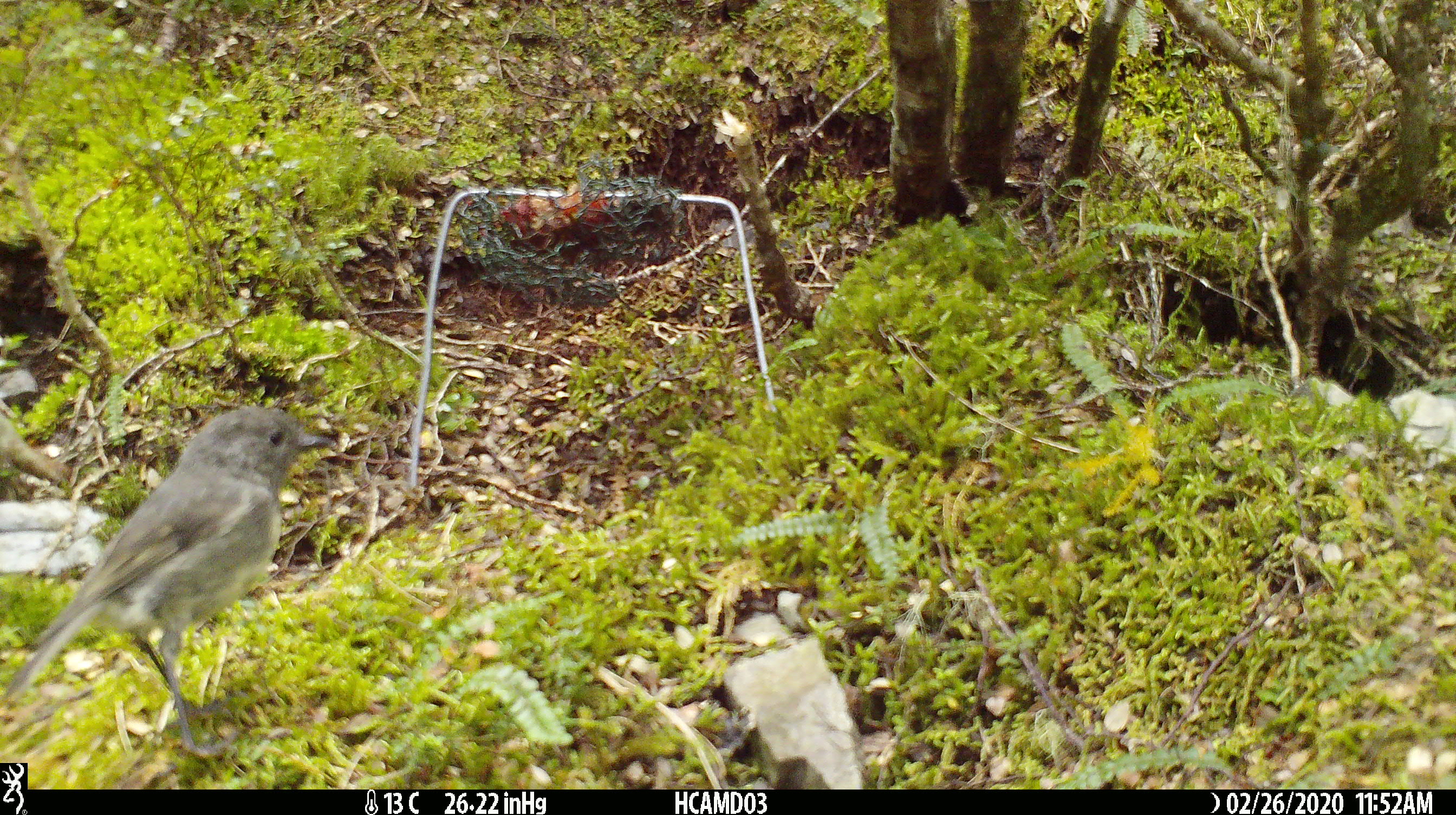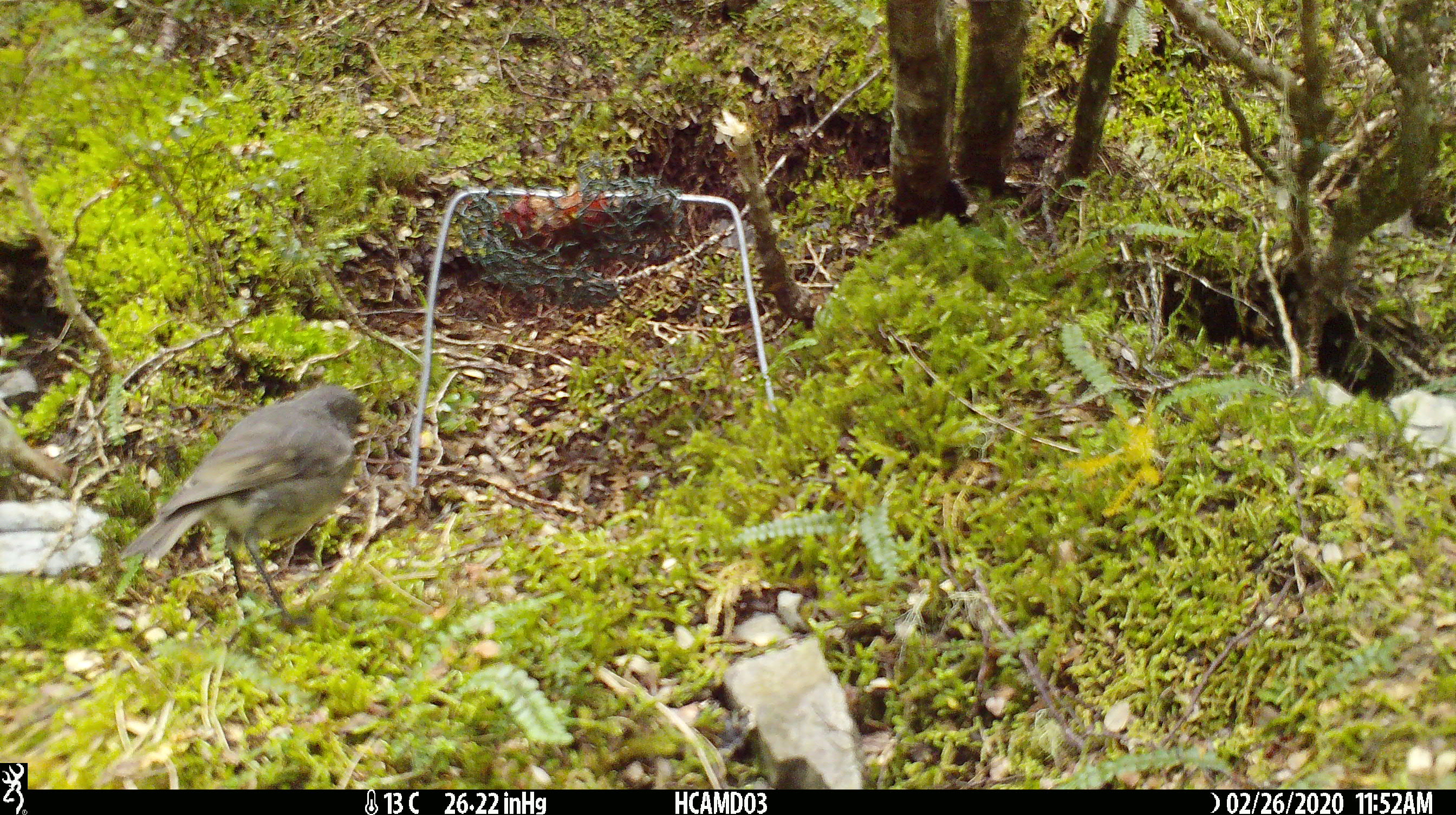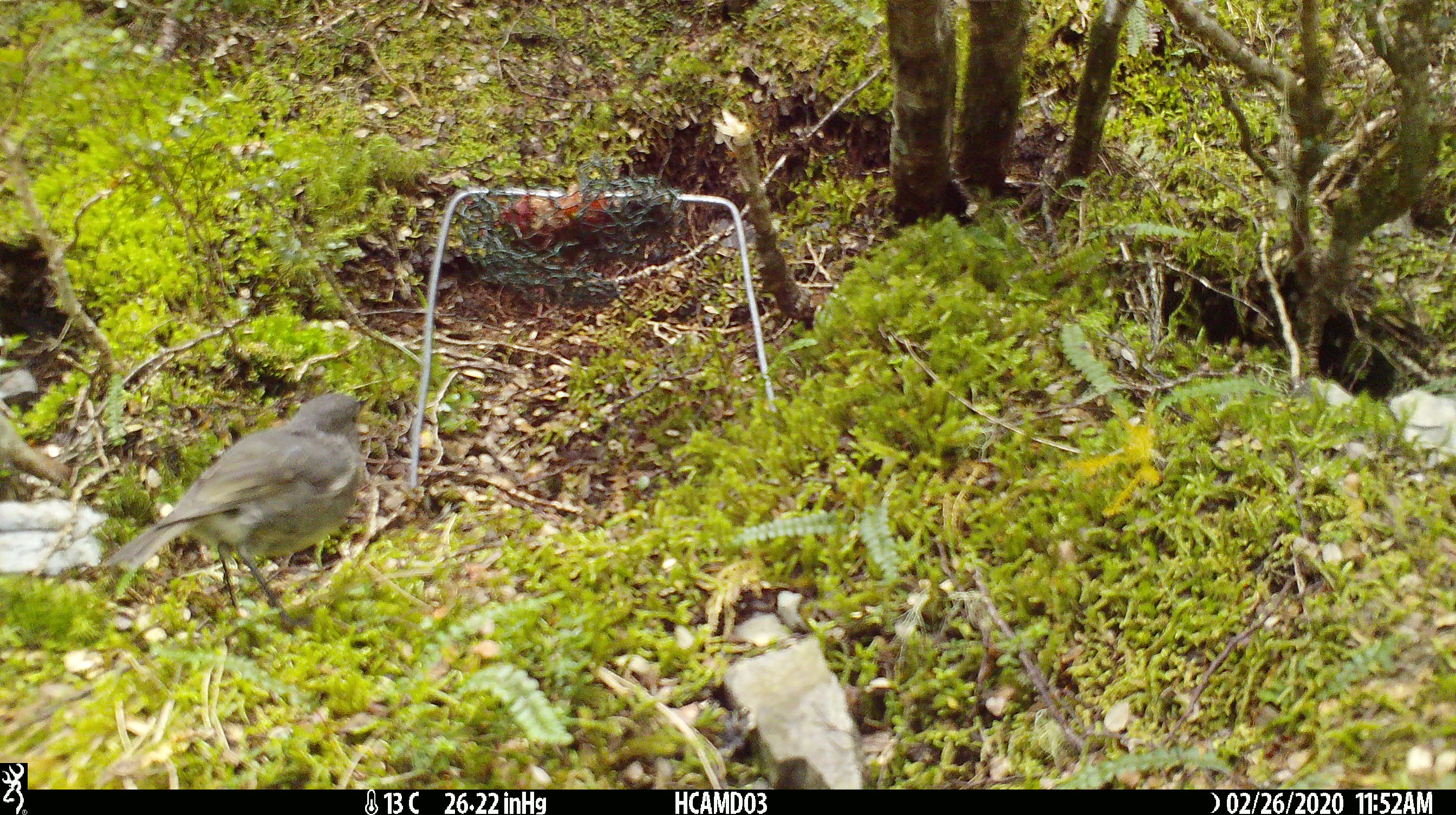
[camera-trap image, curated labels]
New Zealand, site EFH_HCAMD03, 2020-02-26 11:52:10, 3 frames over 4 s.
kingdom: Animalia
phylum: Chordata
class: Aves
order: Passeriformes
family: Petroicidae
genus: Petroica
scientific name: Petroica australis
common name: new zealand robin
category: robin